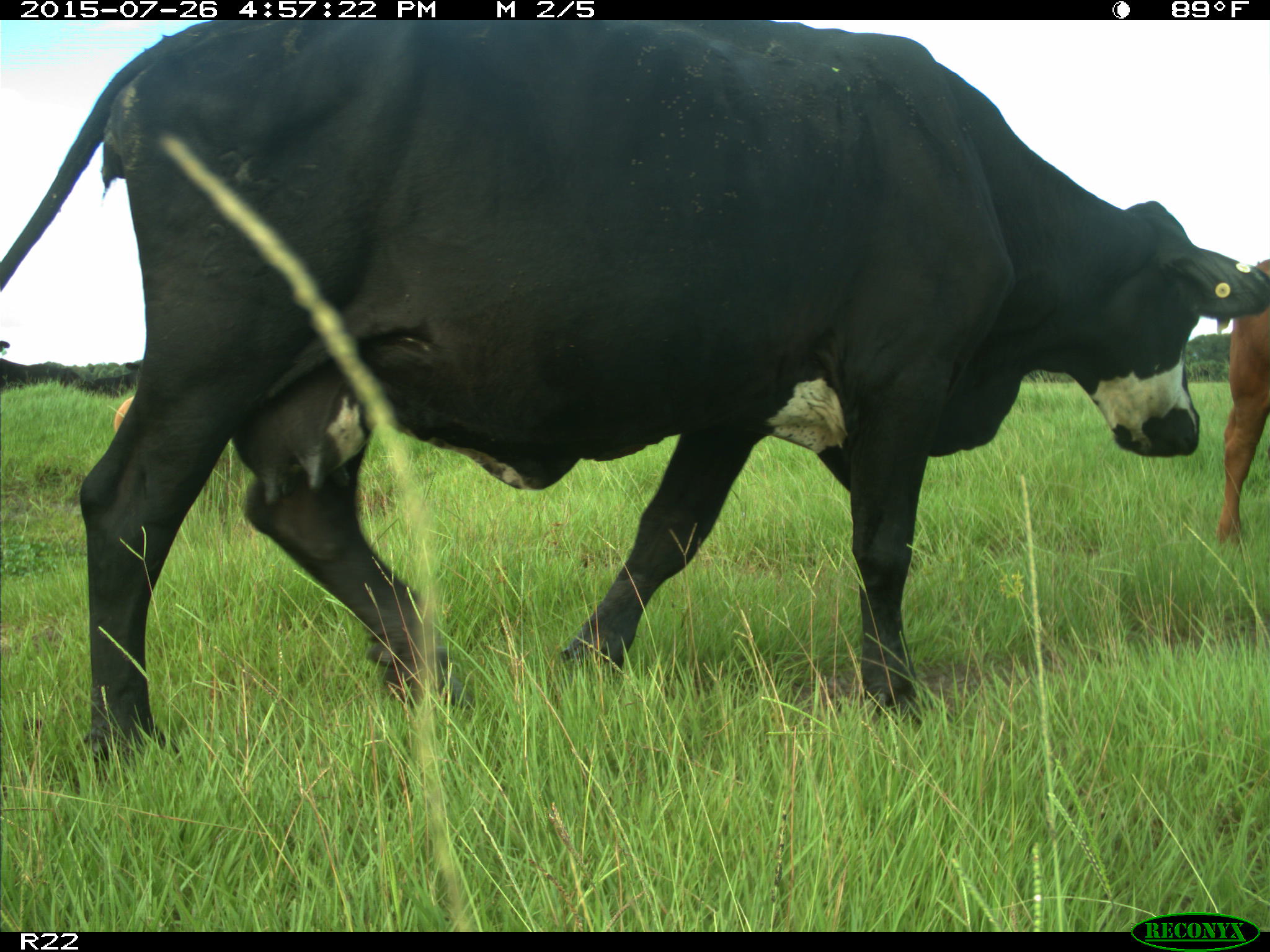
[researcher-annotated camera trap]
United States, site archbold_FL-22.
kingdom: Animalia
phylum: Chordata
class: Mammalia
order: Artiodactyla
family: Bovidae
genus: Bos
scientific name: Bos taurus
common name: domestic cow